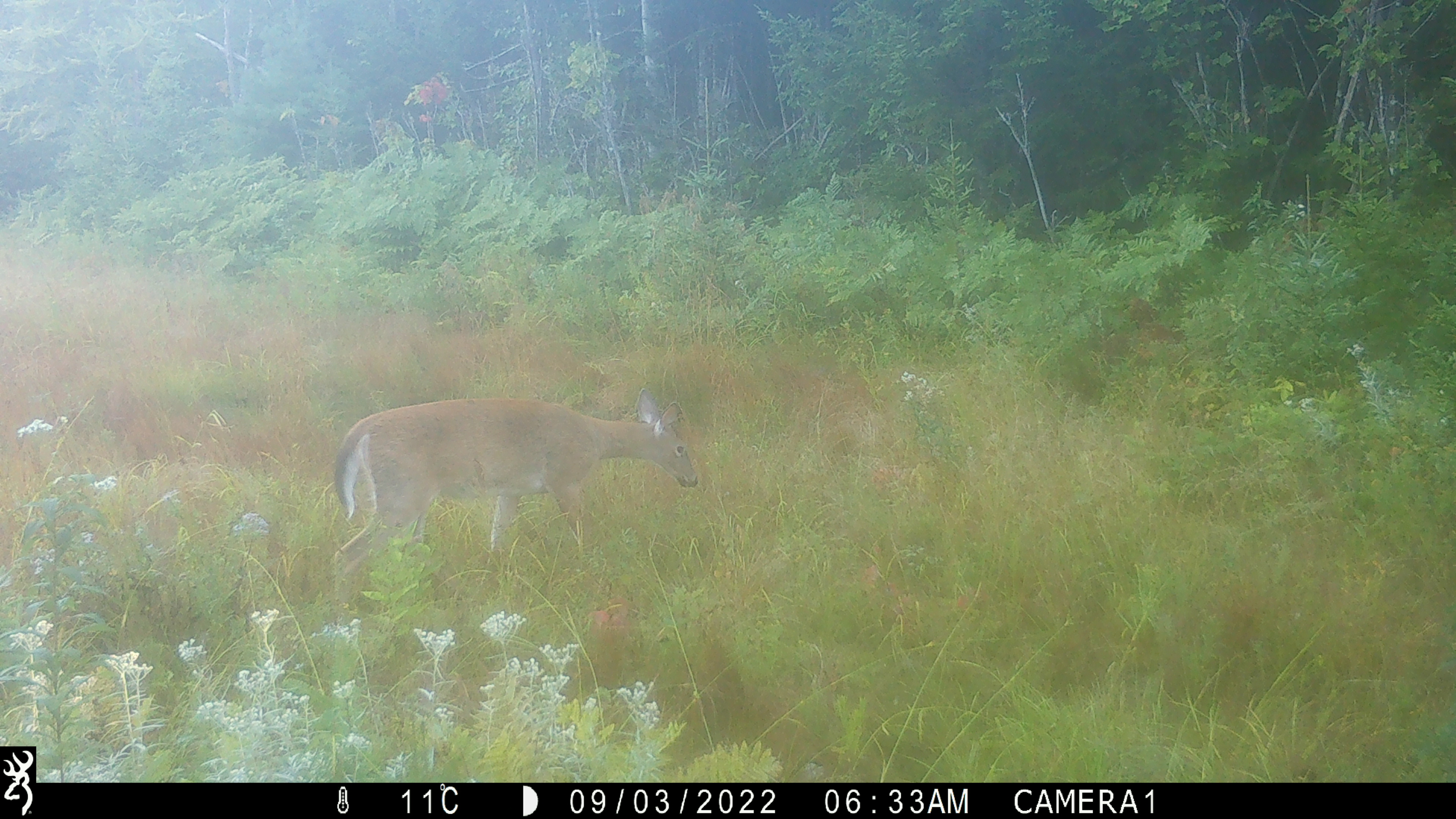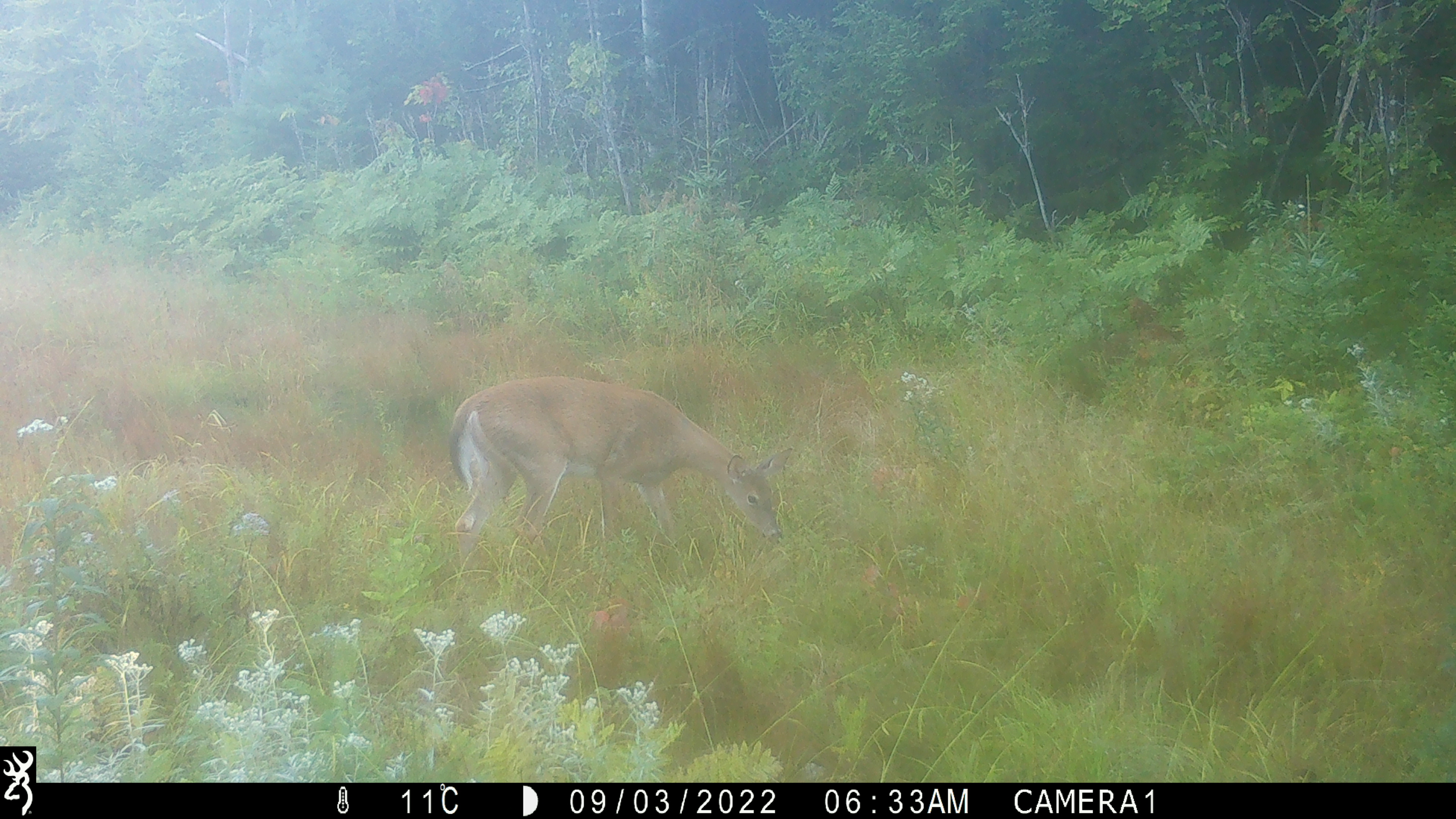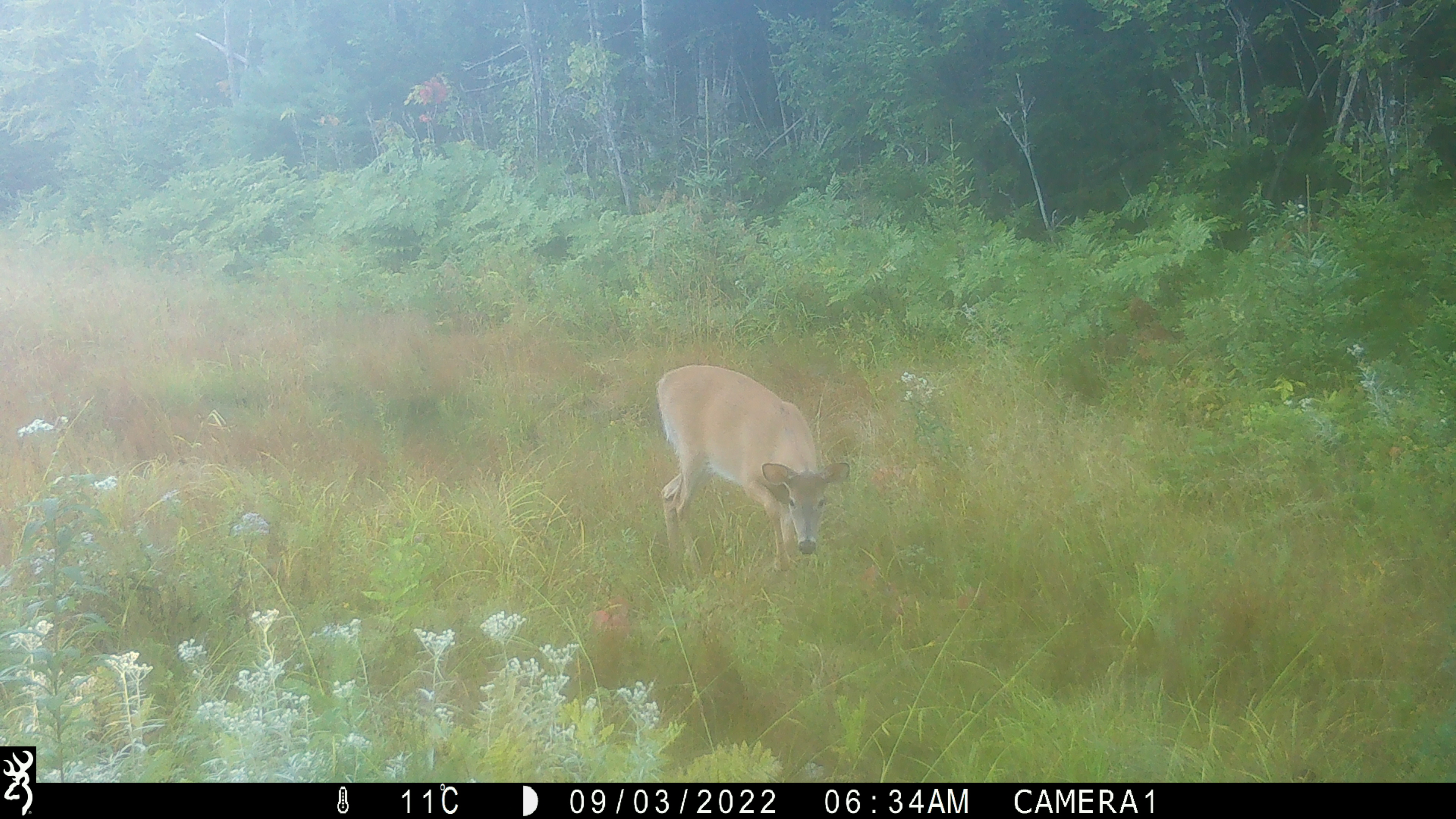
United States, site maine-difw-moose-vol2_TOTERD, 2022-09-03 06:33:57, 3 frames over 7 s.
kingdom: Animalia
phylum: Chordata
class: Mammalia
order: Artiodactyla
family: Cervidae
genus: Odocoileus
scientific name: Odocoileus virginianus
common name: white-tailed deer